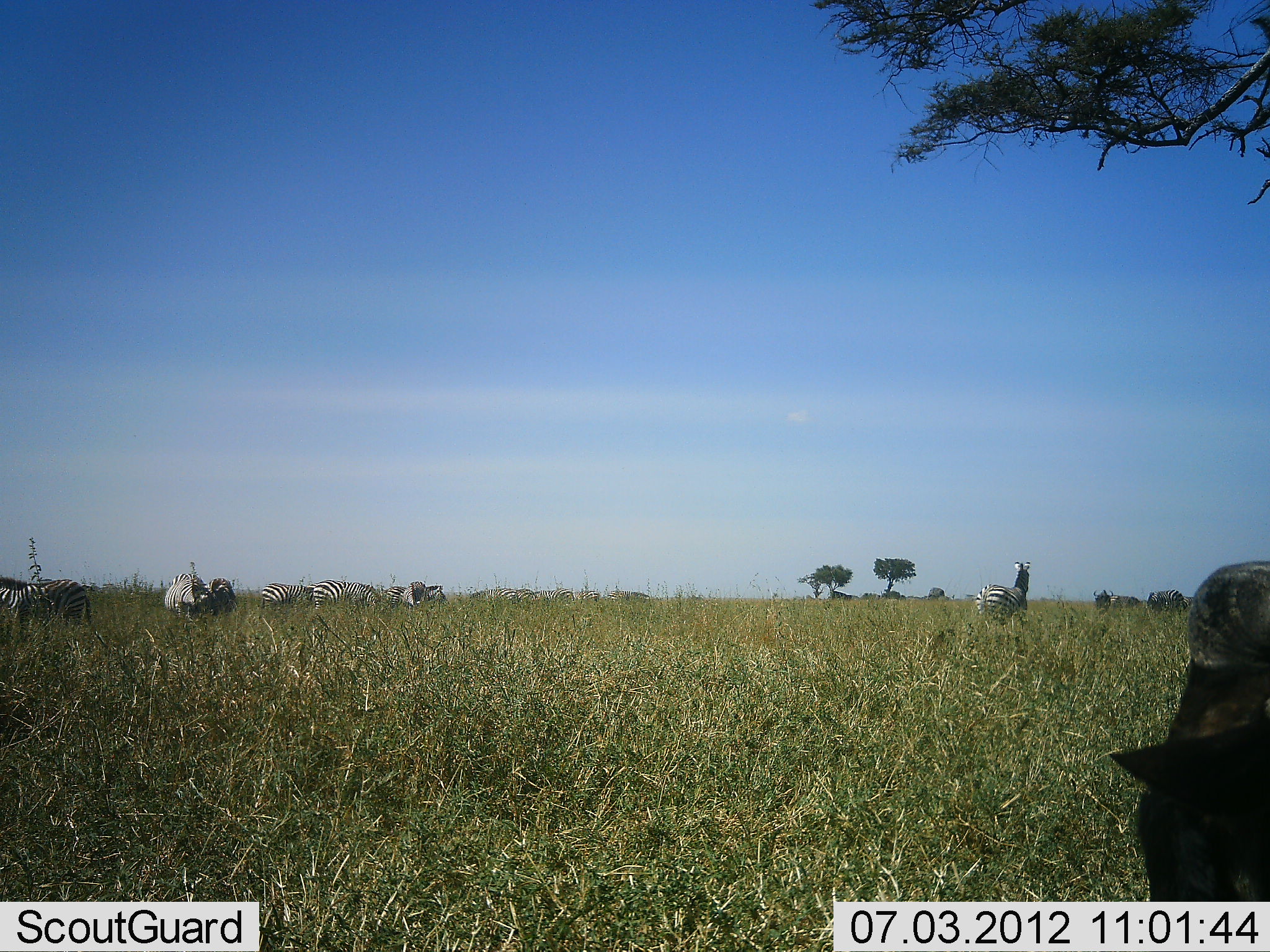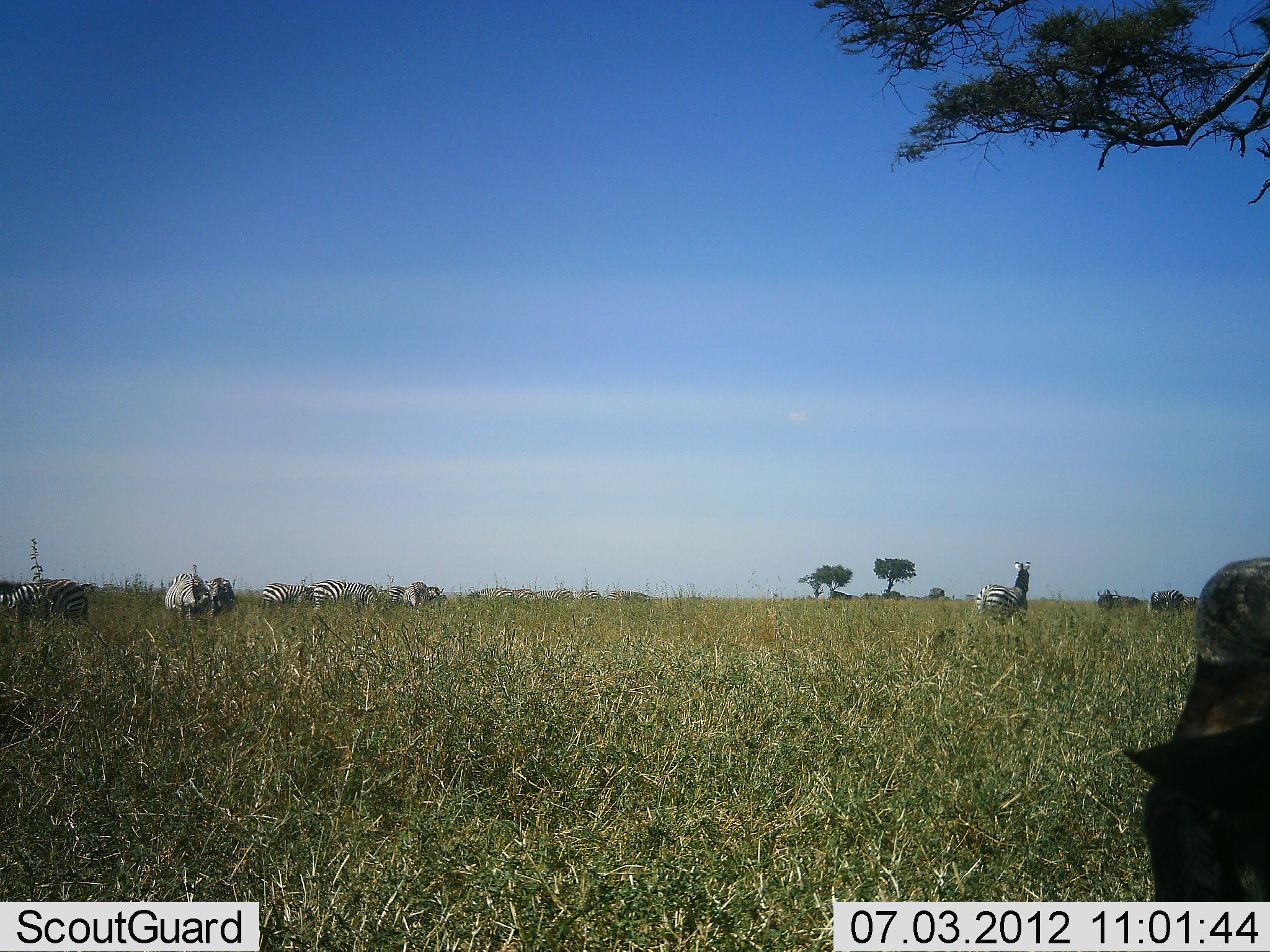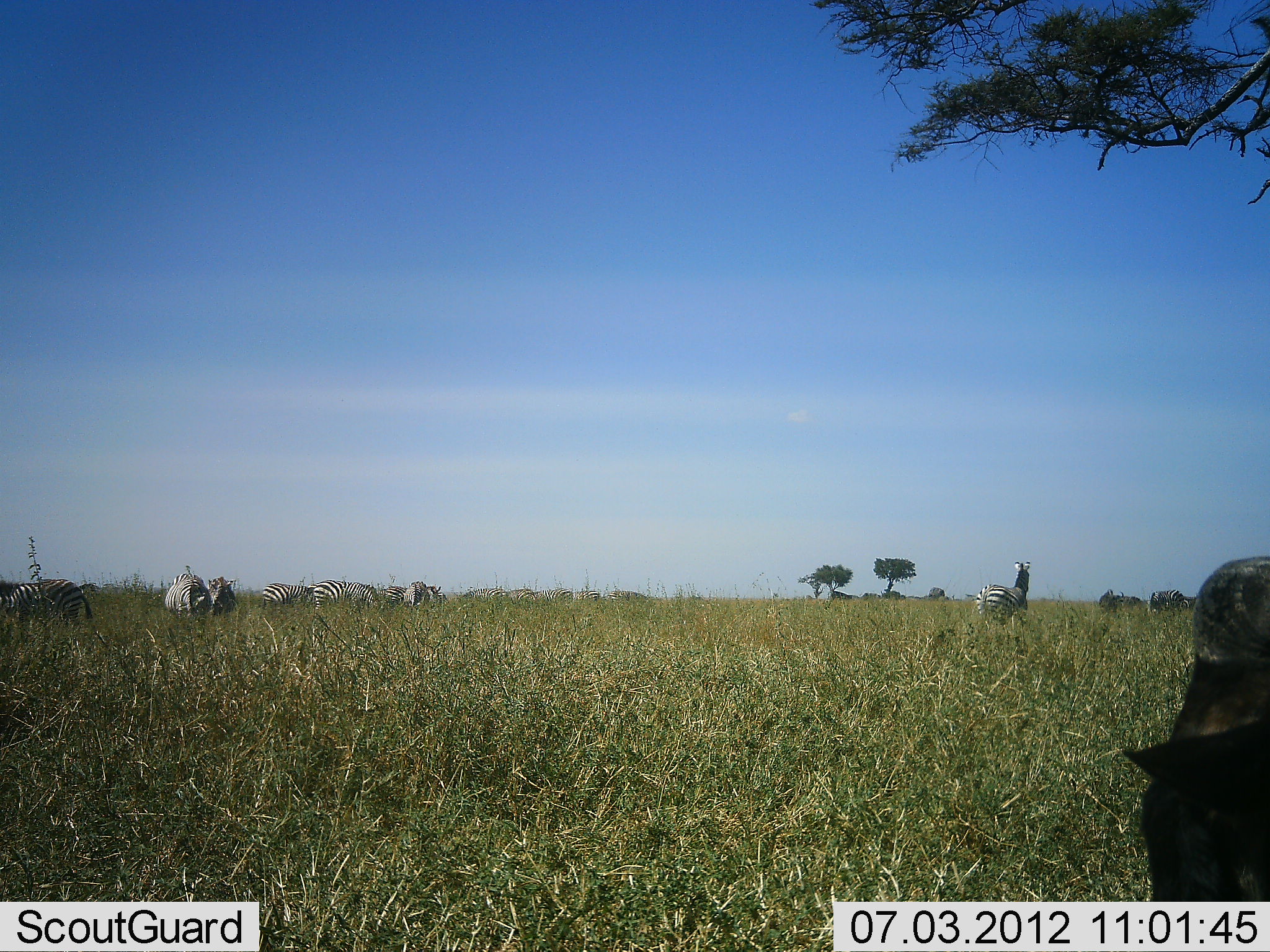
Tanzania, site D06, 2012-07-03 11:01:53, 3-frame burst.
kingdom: Animalia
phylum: Chordata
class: Mammalia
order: Artiodactyla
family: Bovidae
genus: Connochaetes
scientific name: Connochaetes taurinus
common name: blue wildebeest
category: wildebeest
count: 1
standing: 80%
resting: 10%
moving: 0%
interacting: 0%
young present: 0%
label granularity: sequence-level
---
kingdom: Animalia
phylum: Chordata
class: Mammalia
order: Perissodactyla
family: Equidae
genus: Equus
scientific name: Equus quagga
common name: plains zebra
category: zebra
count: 10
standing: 71%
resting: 6%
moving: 6%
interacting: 6%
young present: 0%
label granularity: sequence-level